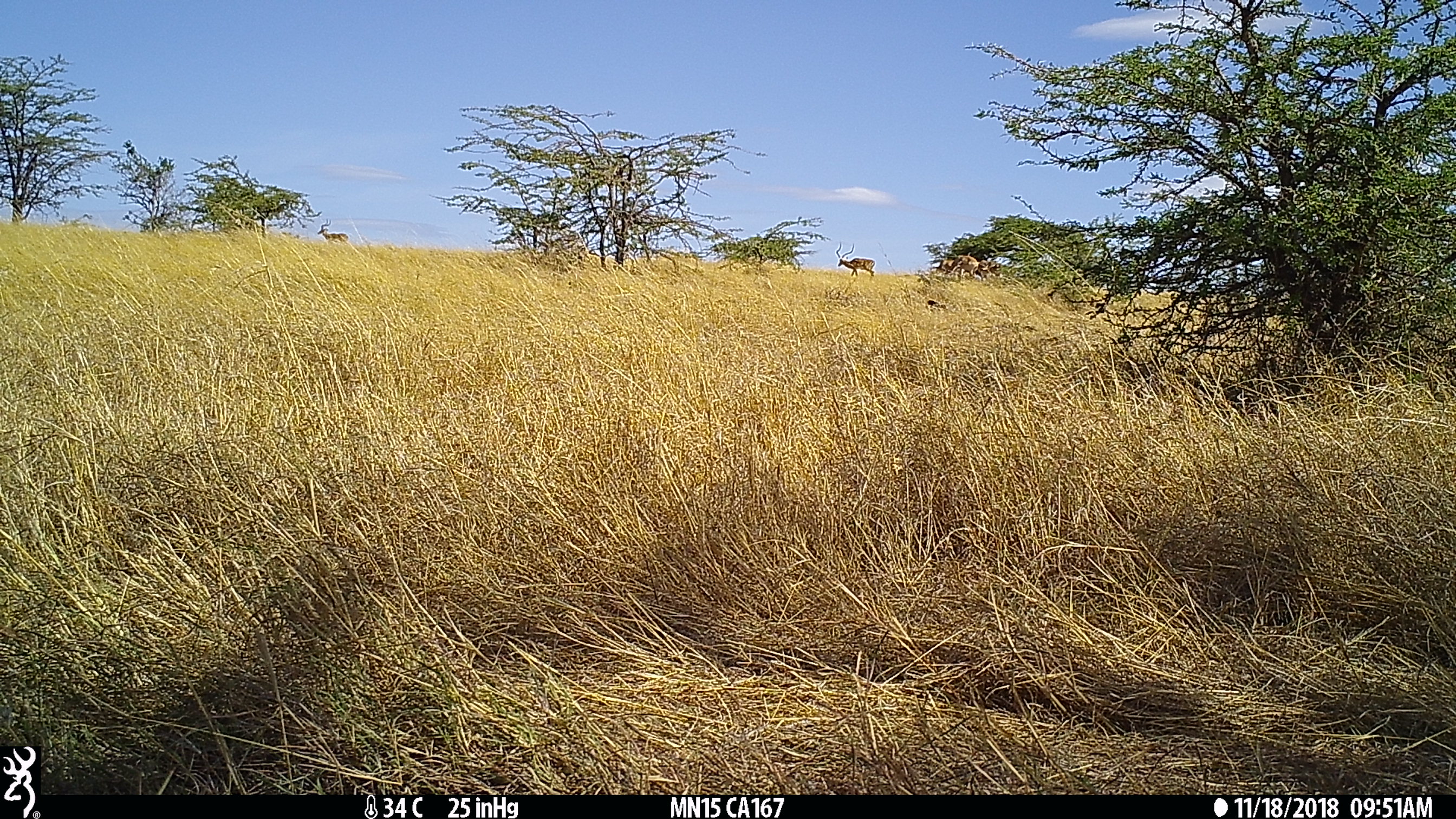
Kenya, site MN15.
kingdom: Animalia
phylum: Chordata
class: Mammalia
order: Artiodactyla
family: Bovidae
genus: Aepyceros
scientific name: Aepyceros melampus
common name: impala